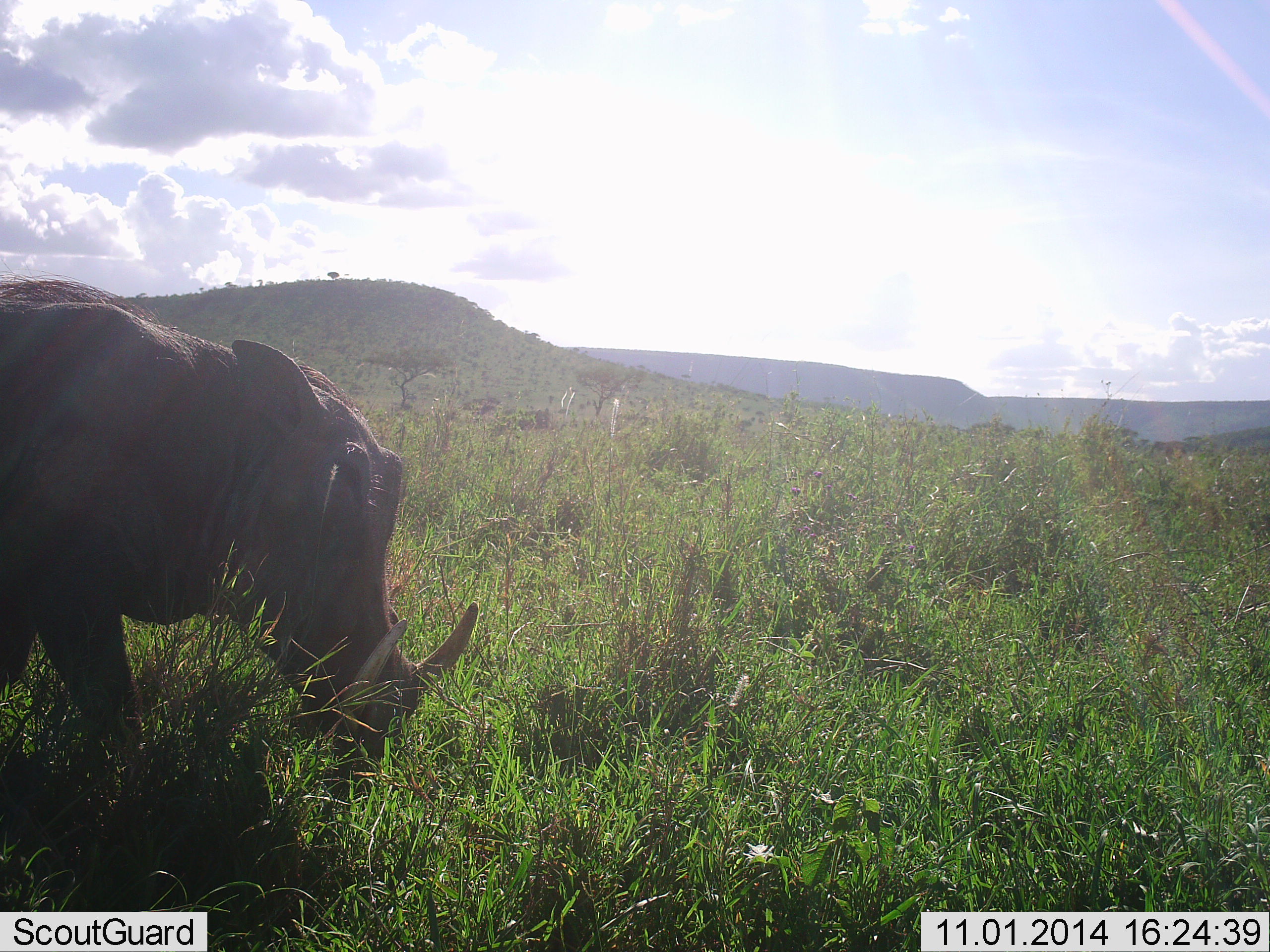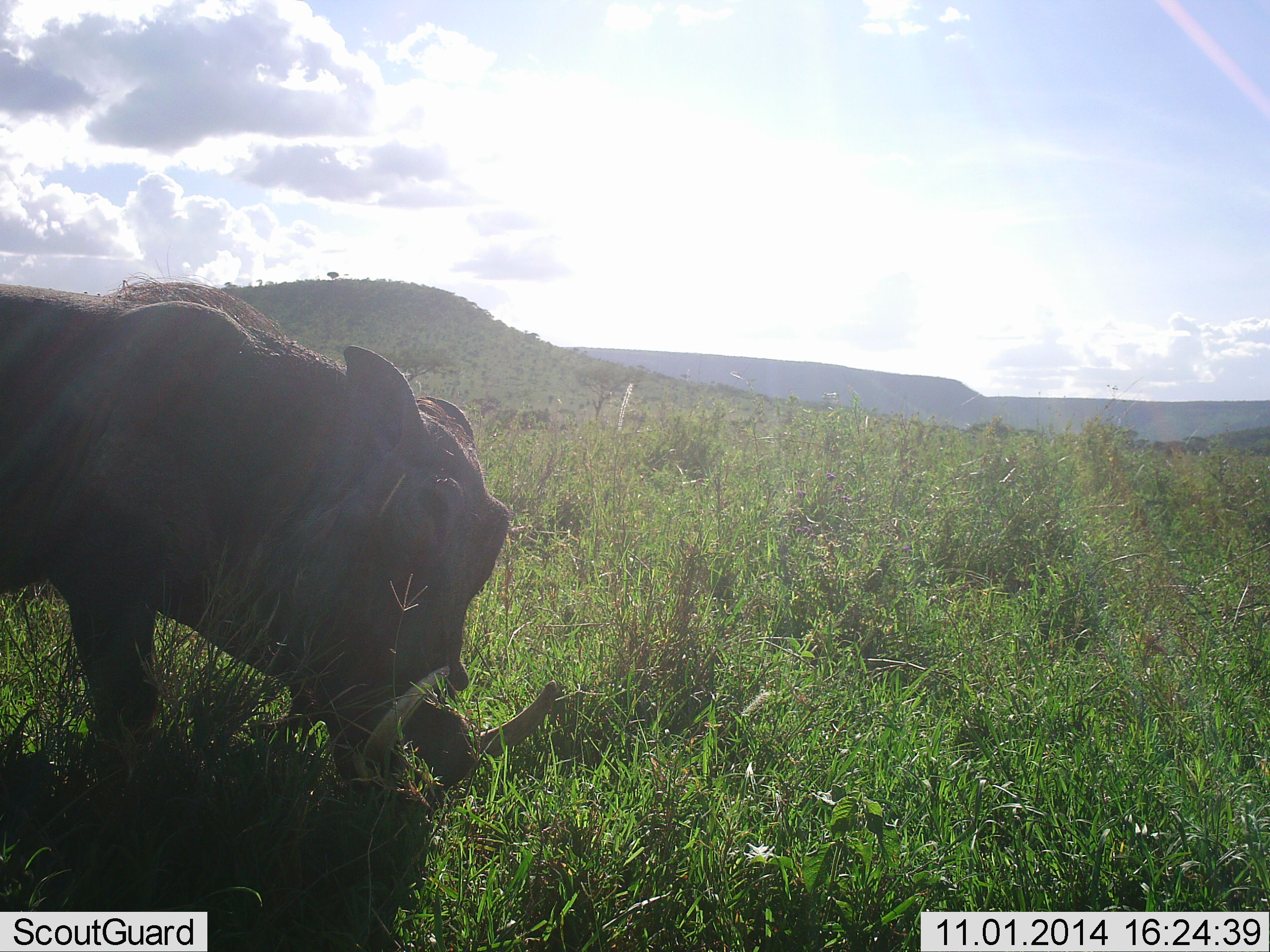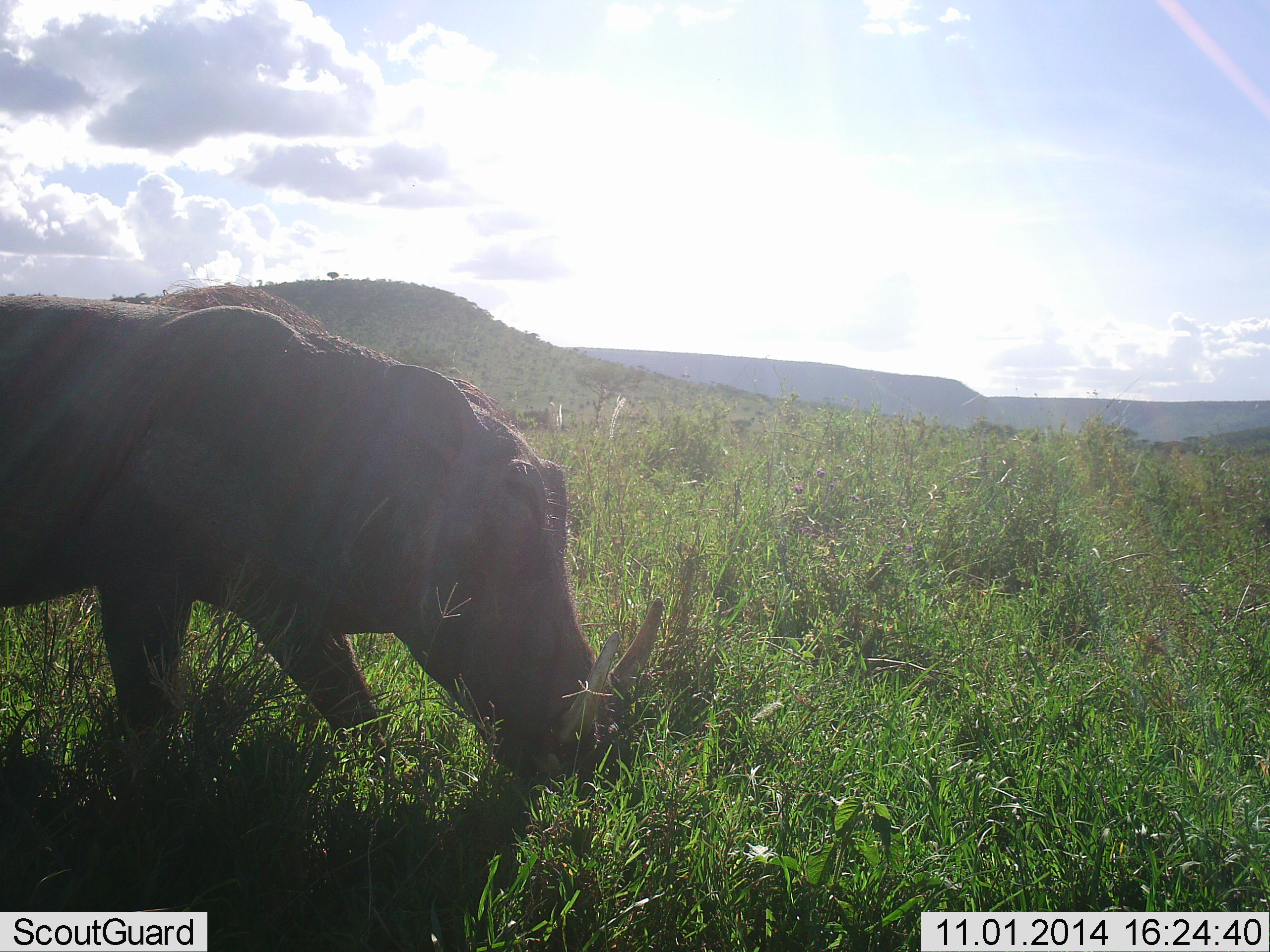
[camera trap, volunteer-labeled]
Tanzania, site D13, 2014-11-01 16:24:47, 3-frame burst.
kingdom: Animalia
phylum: Chordata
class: Mammalia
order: Artiodactyla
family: Suidae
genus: Phacochoerus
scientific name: Phacochoerus africanus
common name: warthog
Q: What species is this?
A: Warthog (Phacochoerus africanus).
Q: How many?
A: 1.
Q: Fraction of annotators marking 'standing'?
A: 10%.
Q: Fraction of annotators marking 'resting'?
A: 0%.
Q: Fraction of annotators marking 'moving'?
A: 60%.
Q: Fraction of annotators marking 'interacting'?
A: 0%.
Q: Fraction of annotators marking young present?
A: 0%.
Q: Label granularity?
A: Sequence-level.